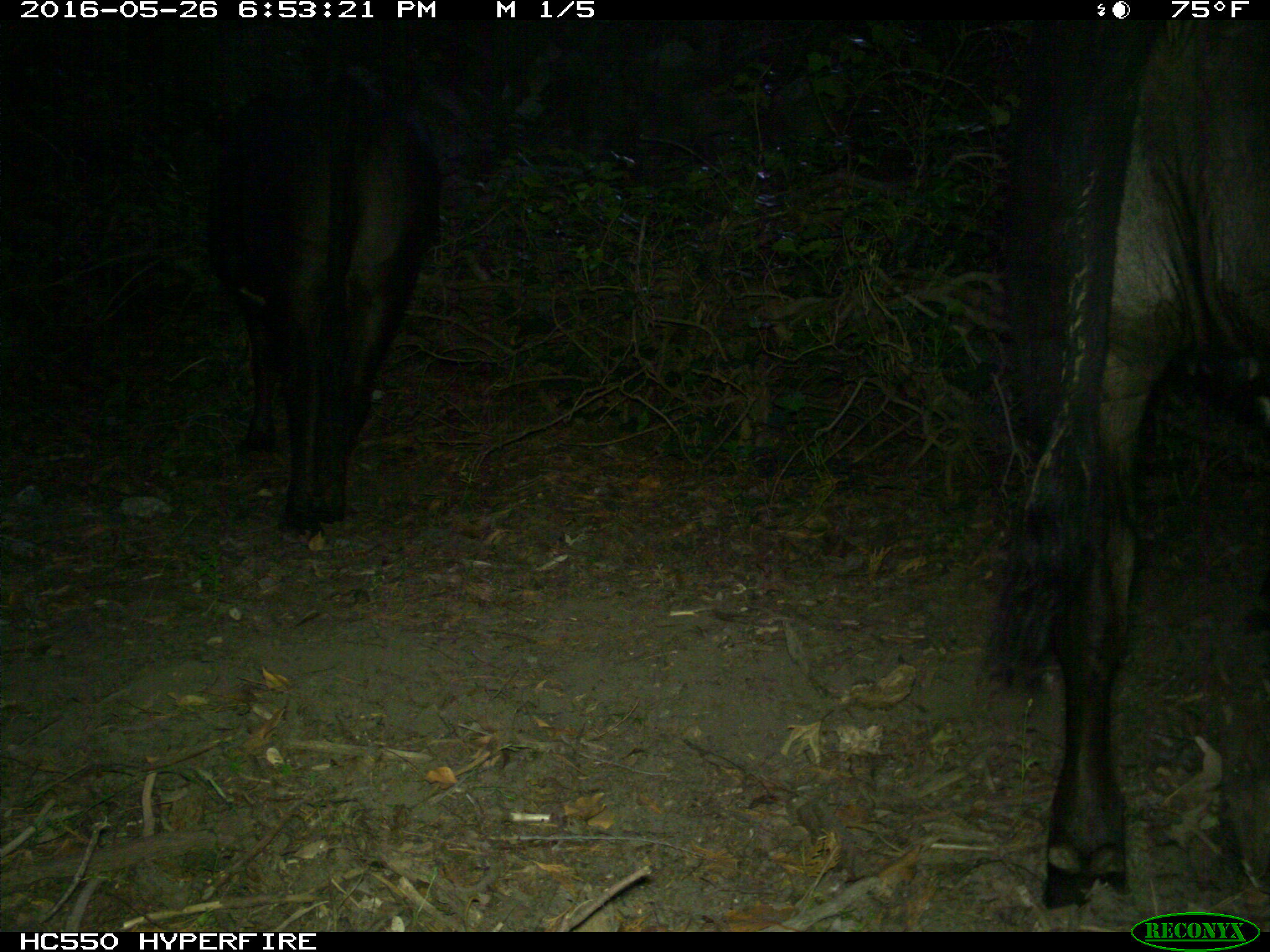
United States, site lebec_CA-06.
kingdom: Animalia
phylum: Chordata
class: Mammalia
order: Artiodactyla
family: Bovidae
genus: Bos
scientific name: Bos taurus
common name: domestic cow